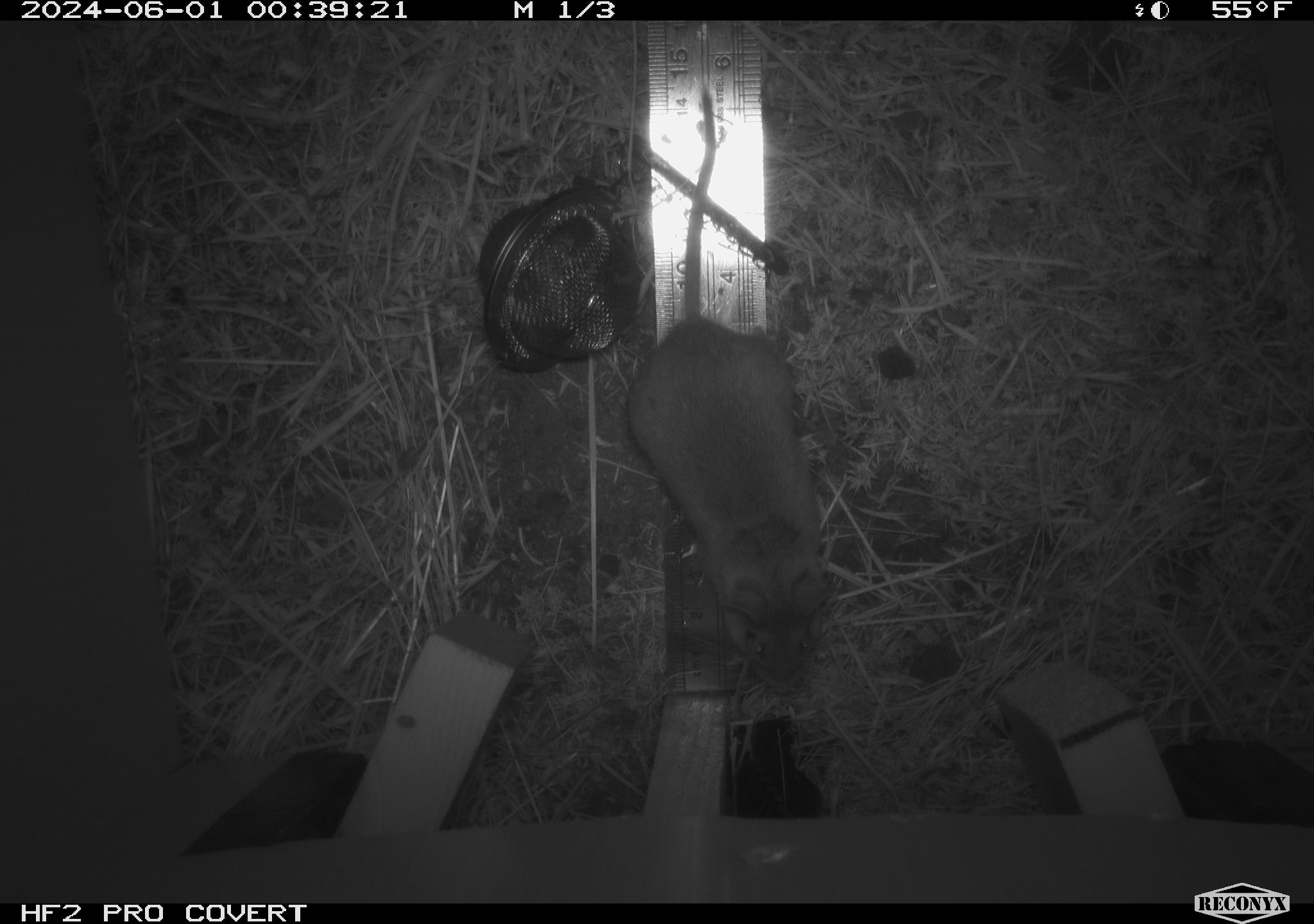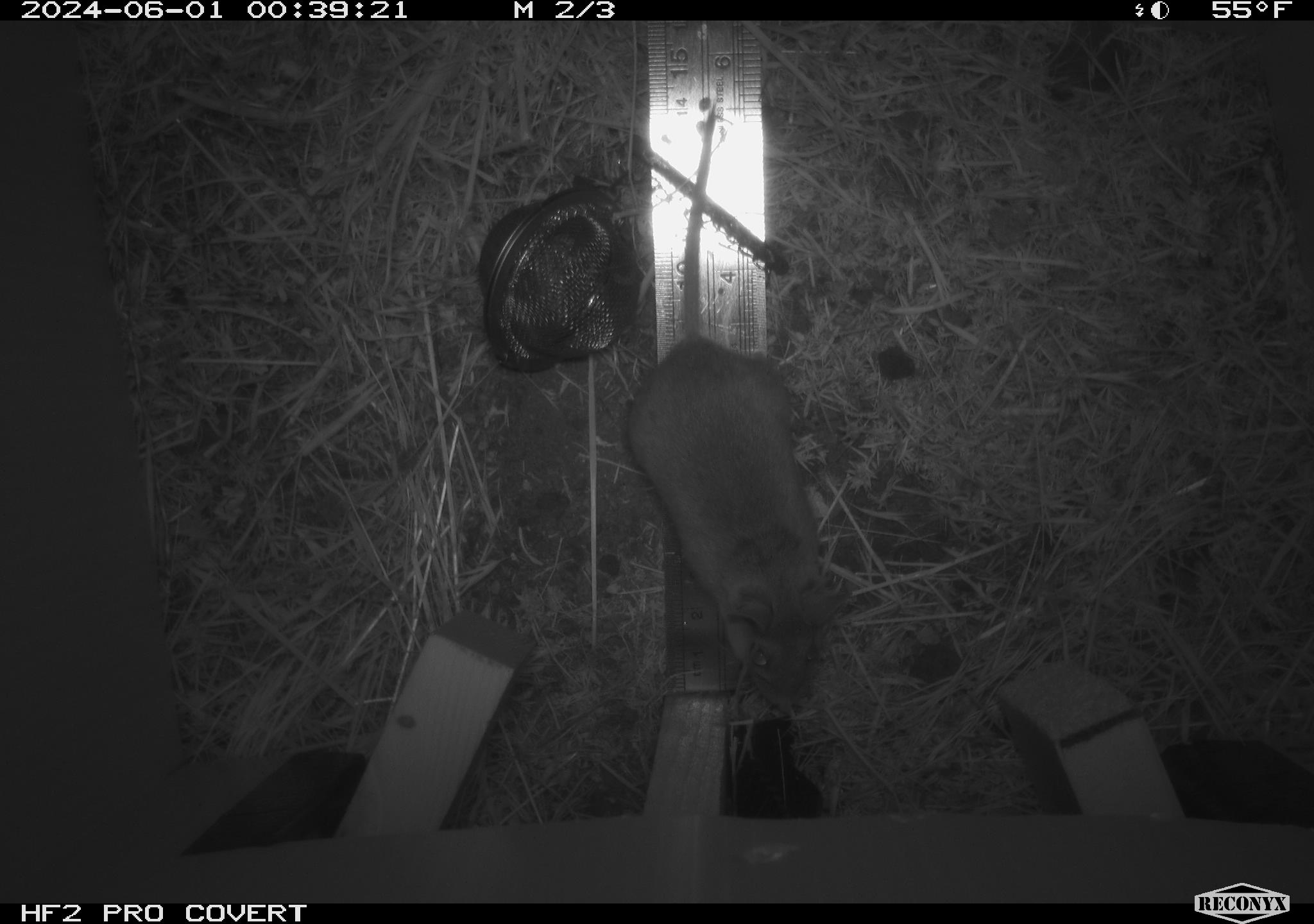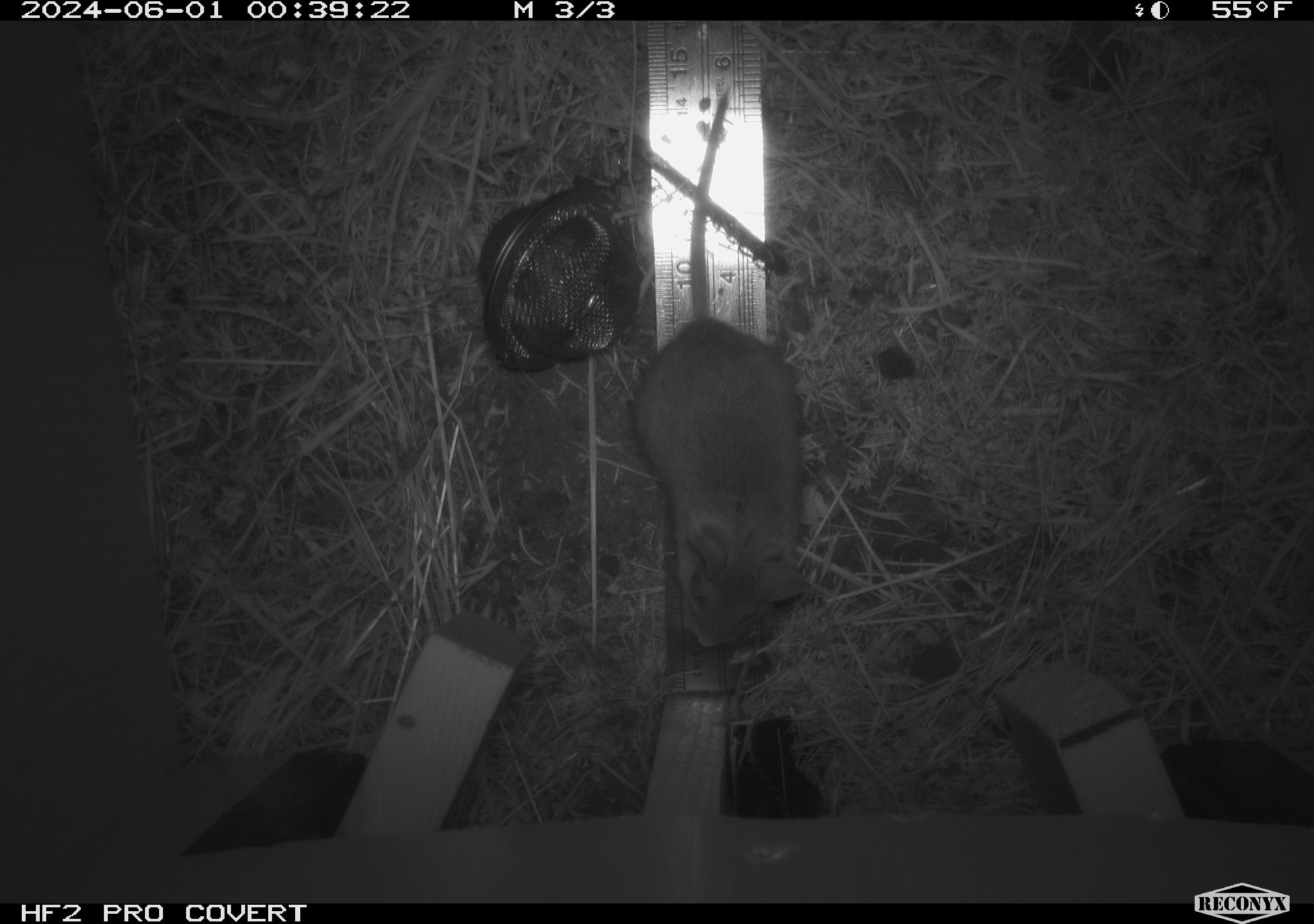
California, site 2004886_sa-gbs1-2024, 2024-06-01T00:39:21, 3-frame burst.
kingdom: Animalia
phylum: Chordata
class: Mammalia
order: Rodentia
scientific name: Rodentia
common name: mouse species